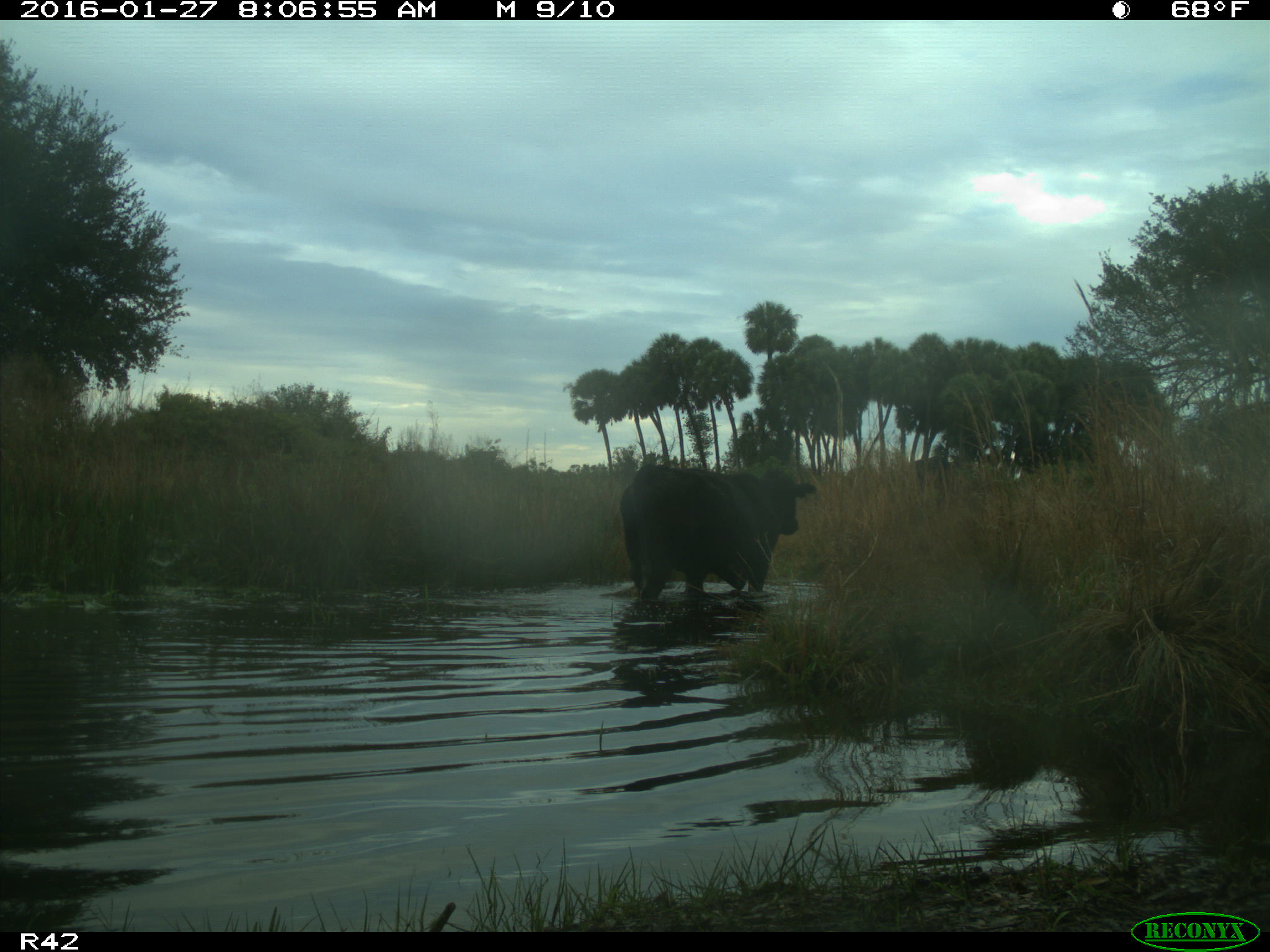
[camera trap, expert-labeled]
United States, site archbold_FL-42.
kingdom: Animalia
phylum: Chordata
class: Mammalia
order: Artiodactyla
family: Bovidae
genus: Bos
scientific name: Bos taurus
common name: domestic cow